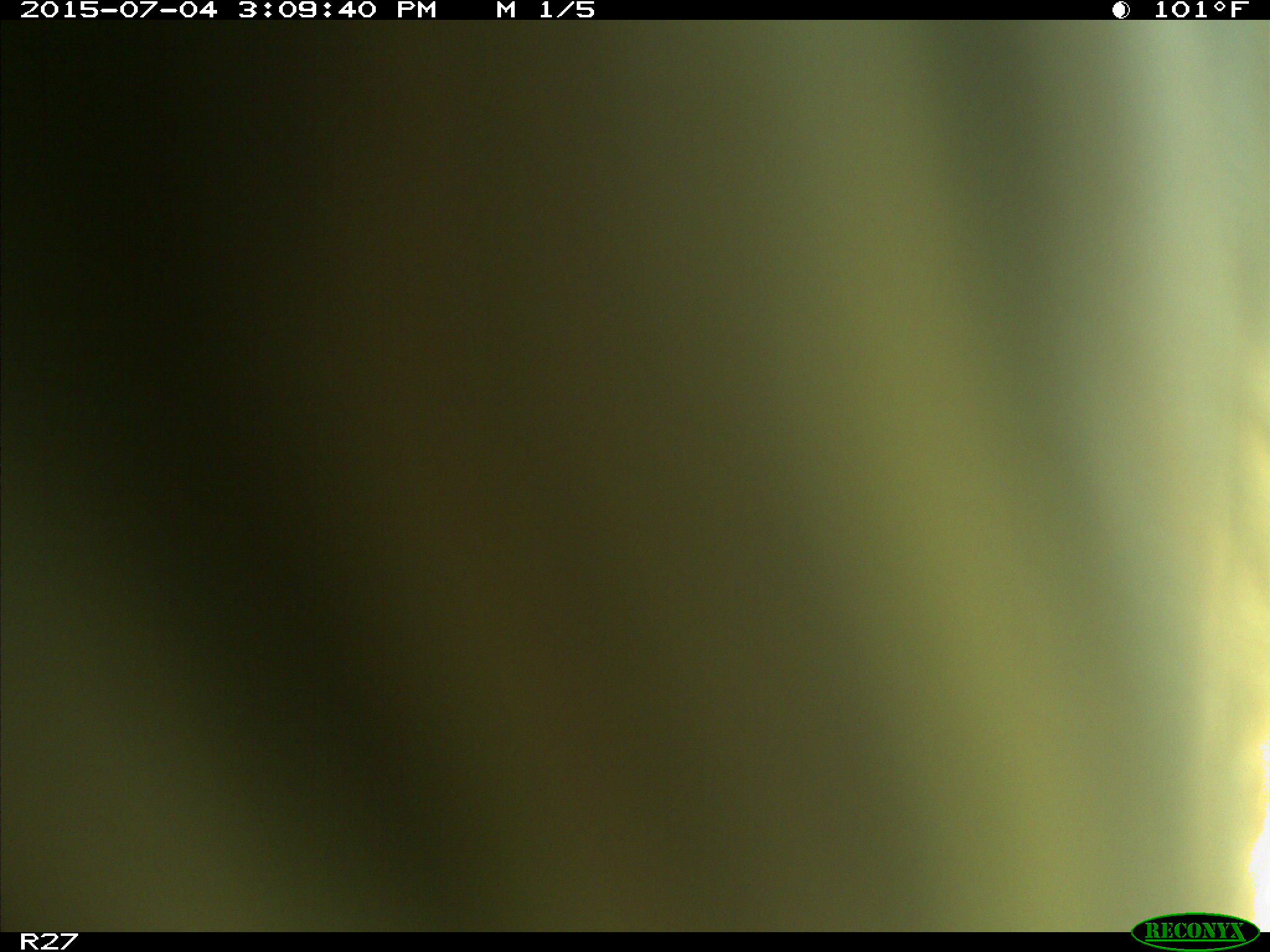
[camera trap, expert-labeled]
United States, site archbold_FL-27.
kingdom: Animalia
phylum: Chordata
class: Mammalia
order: Artiodactyla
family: Bovidae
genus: Bos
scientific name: Bos taurus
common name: domestic cow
Bos taurus (domestic cow).